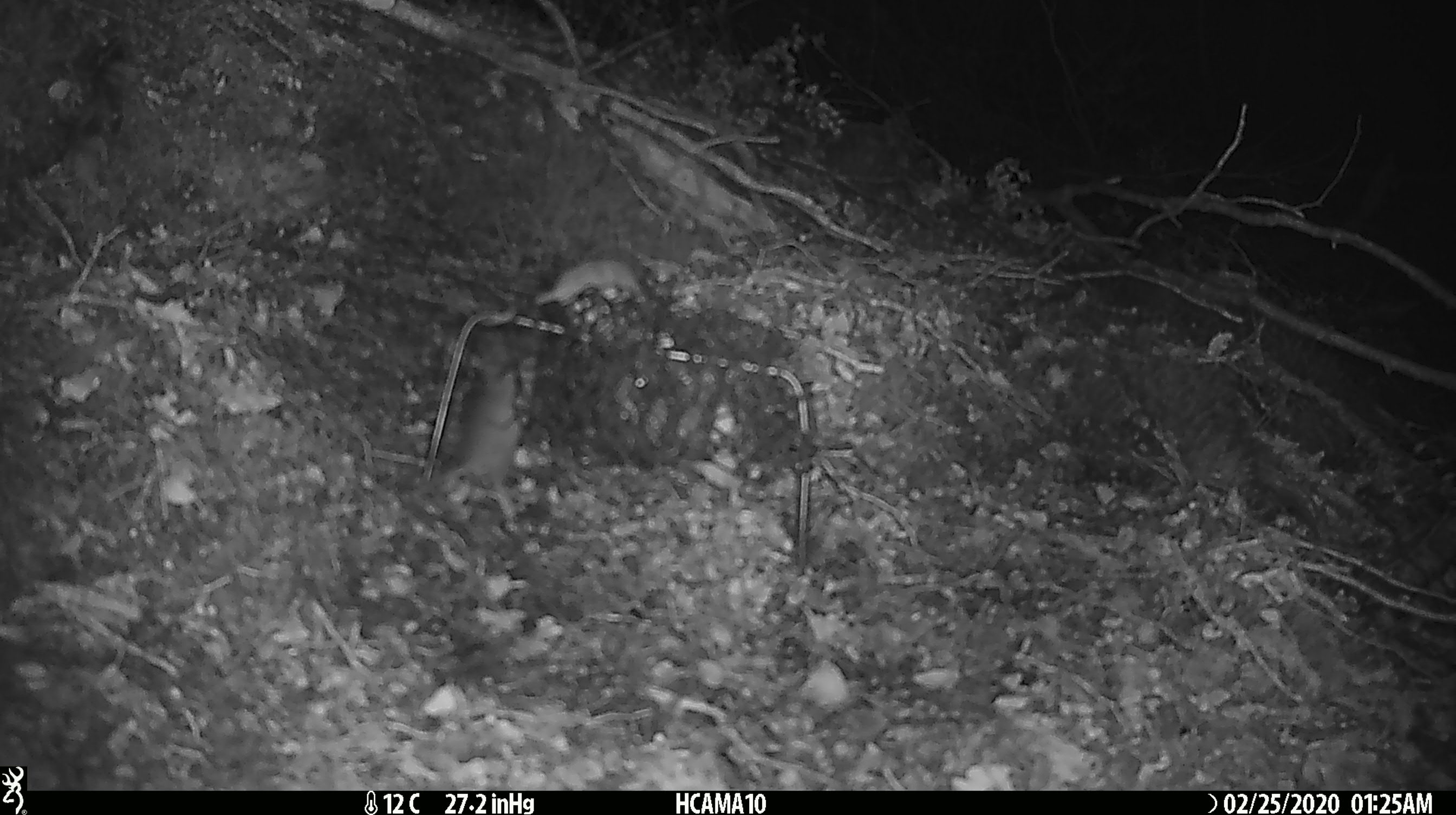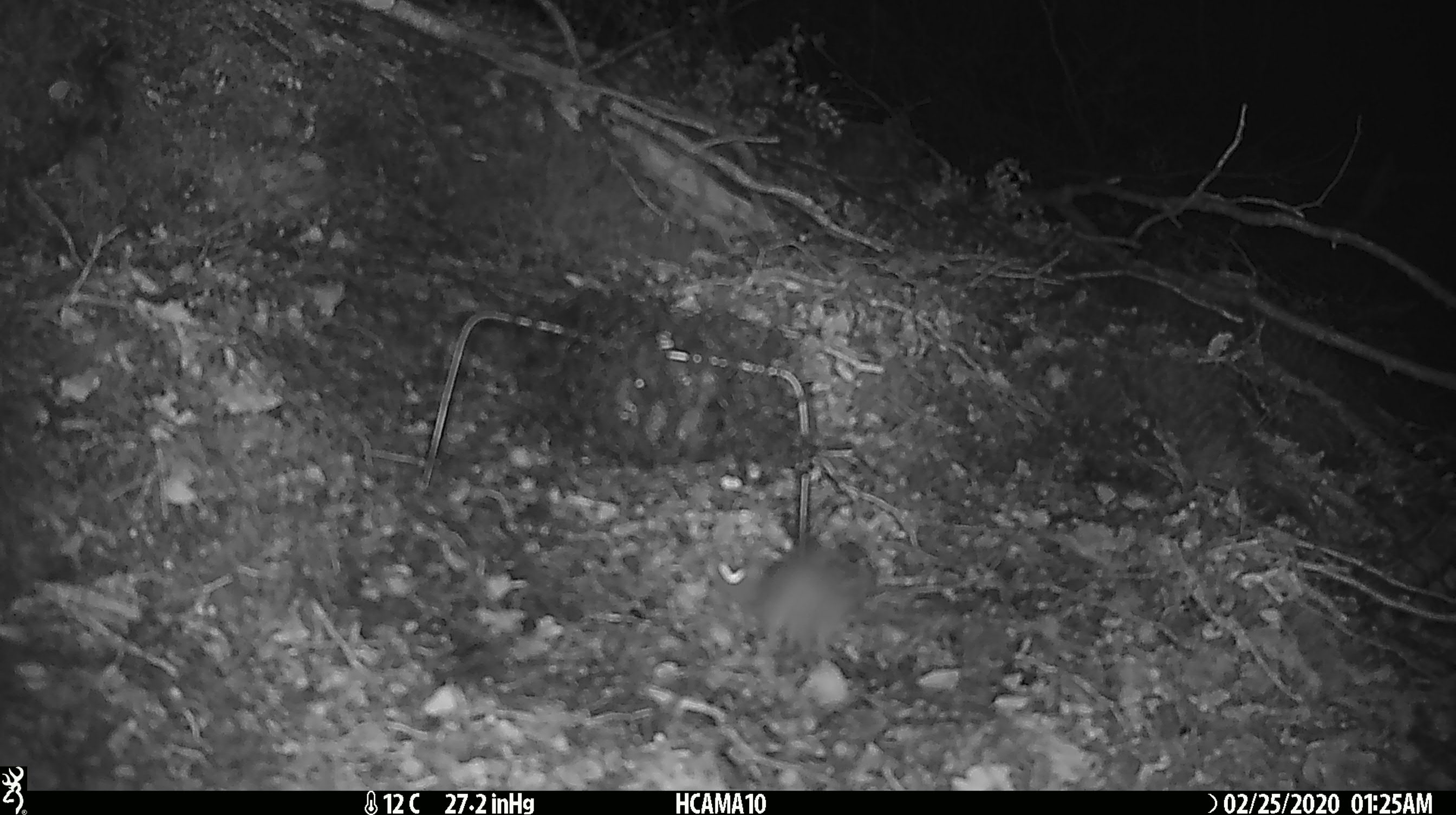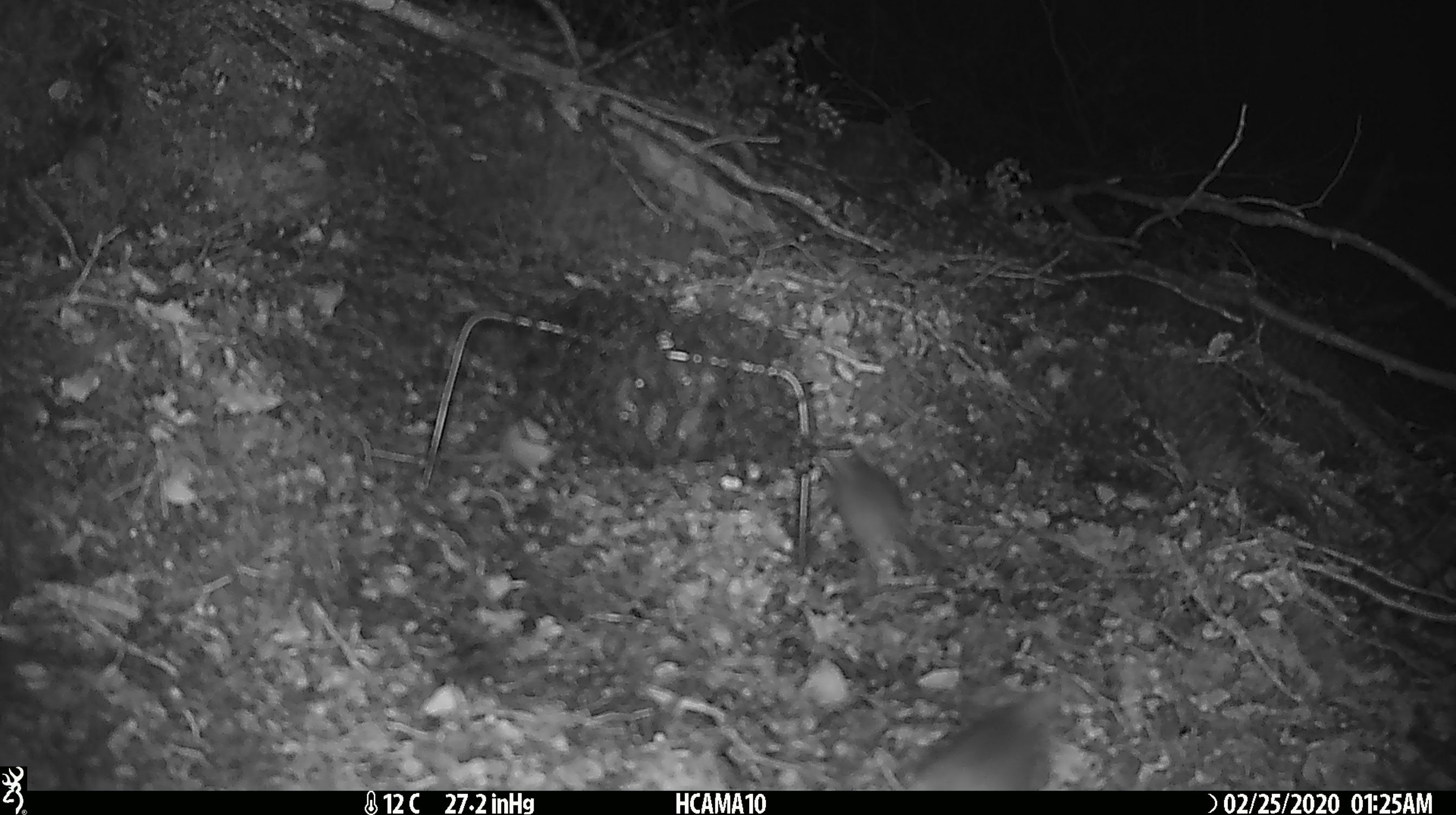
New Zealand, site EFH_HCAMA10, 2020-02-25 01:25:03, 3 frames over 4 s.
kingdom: Animalia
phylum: Chordata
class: Mammalia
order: Rodentia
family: Muridae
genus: Mus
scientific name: Mus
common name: mouse